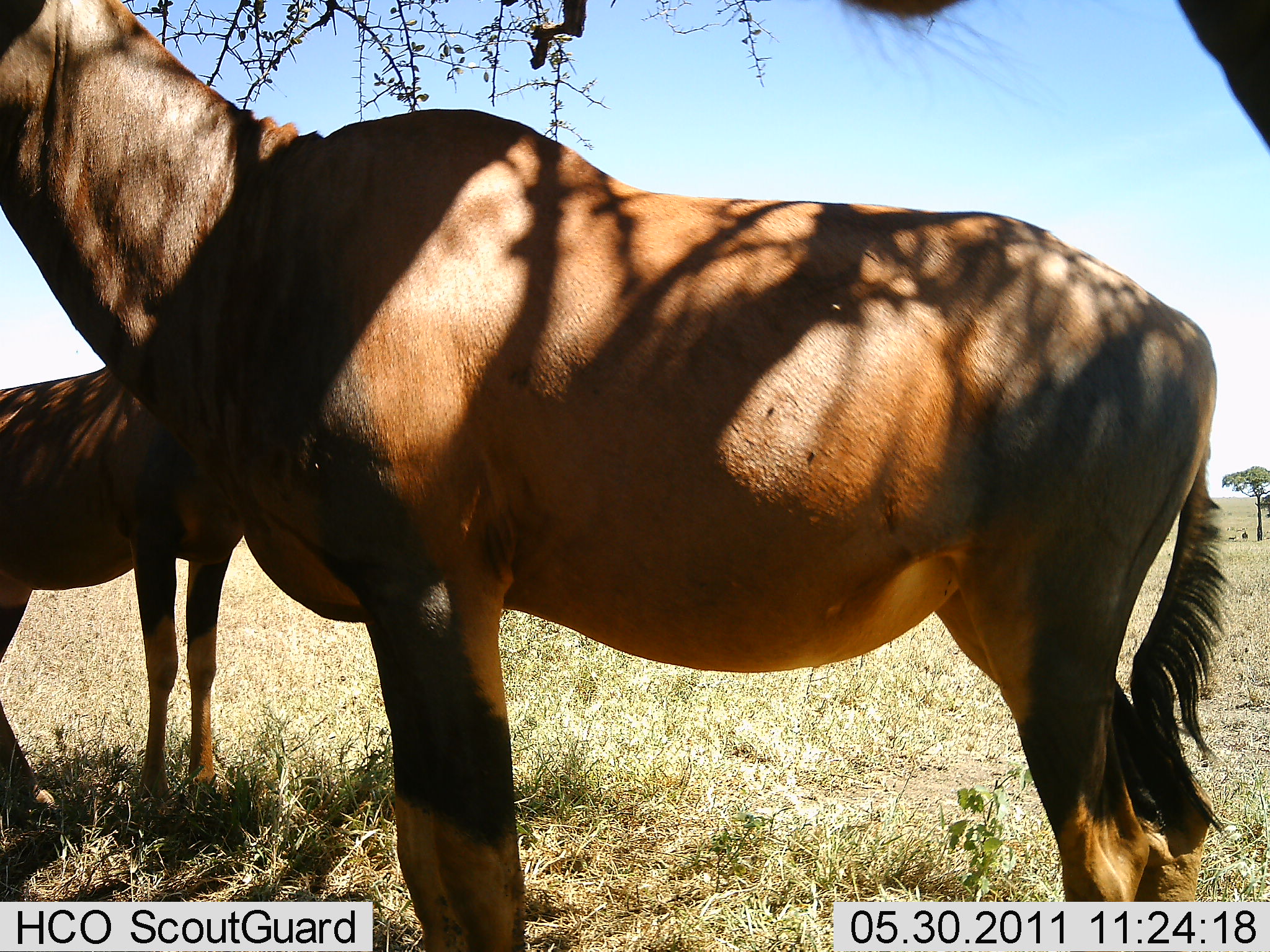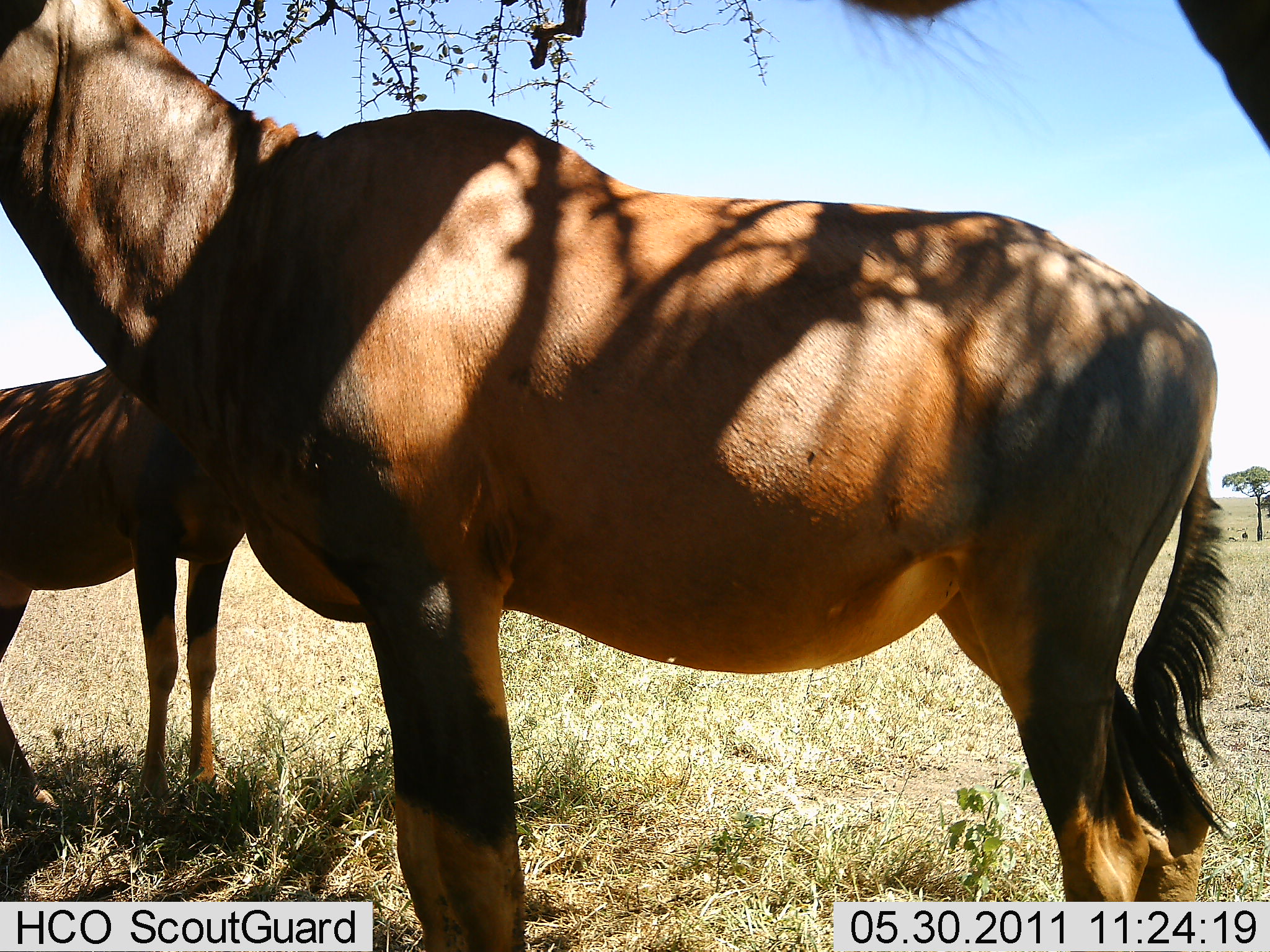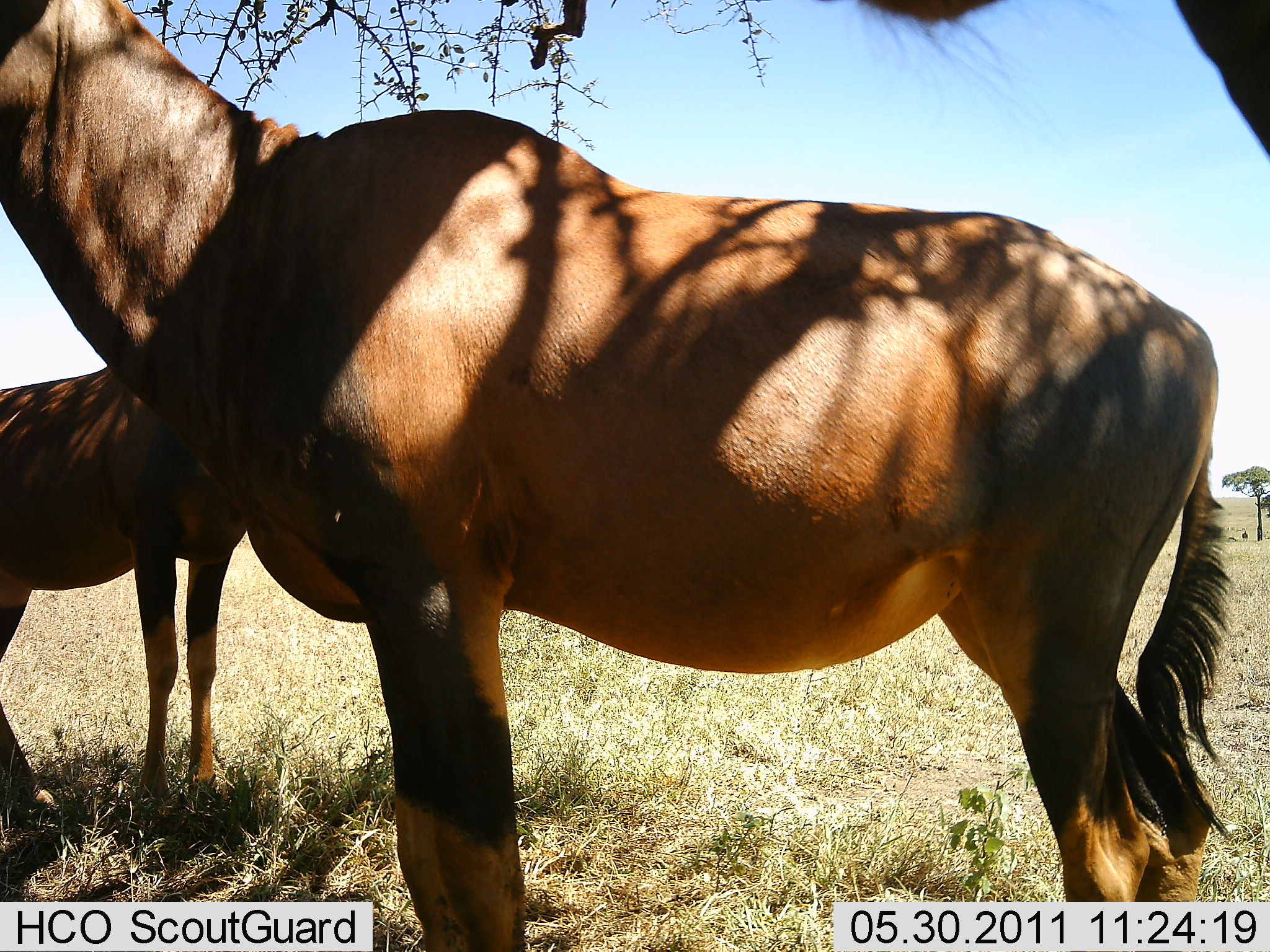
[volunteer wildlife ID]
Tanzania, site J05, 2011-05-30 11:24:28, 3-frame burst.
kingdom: Animalia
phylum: Chordata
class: Mammalia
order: Artiodactyla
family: Bovidae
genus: Damaliscus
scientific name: Damaliscus lunatus jimela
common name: topi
Topi (Damaliscus lunatus jimela), count 2. Behavior (volunteer vote fractions): standing 92%, resting 8%, moving 0%, interacting 0%. Young present (vote fraction): 0%. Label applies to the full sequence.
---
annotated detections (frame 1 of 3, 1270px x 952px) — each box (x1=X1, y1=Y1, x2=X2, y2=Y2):
animal: (x1=0, y1=0, x2=1230, y2=842); (x1=0, y1=366, x2=244, y2=822); (x1=841, y1=0, x2=1270, y2=148)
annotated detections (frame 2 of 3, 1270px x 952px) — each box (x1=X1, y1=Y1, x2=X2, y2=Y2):
animal: (x1=1, y1=1, x2=1229, y2=952); (x1=0, y1=366, x2=244, y2=822); (x1=841, y1=0, x2=1270, y2=154)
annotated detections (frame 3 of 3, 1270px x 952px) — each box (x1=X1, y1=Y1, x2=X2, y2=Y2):
animal: (x1=1, y1=1, x2=1229, y2=852); (x1=0, y1=366, x2=244, y2=822); (x1=851, y1=0, x2=1270, y2=161)